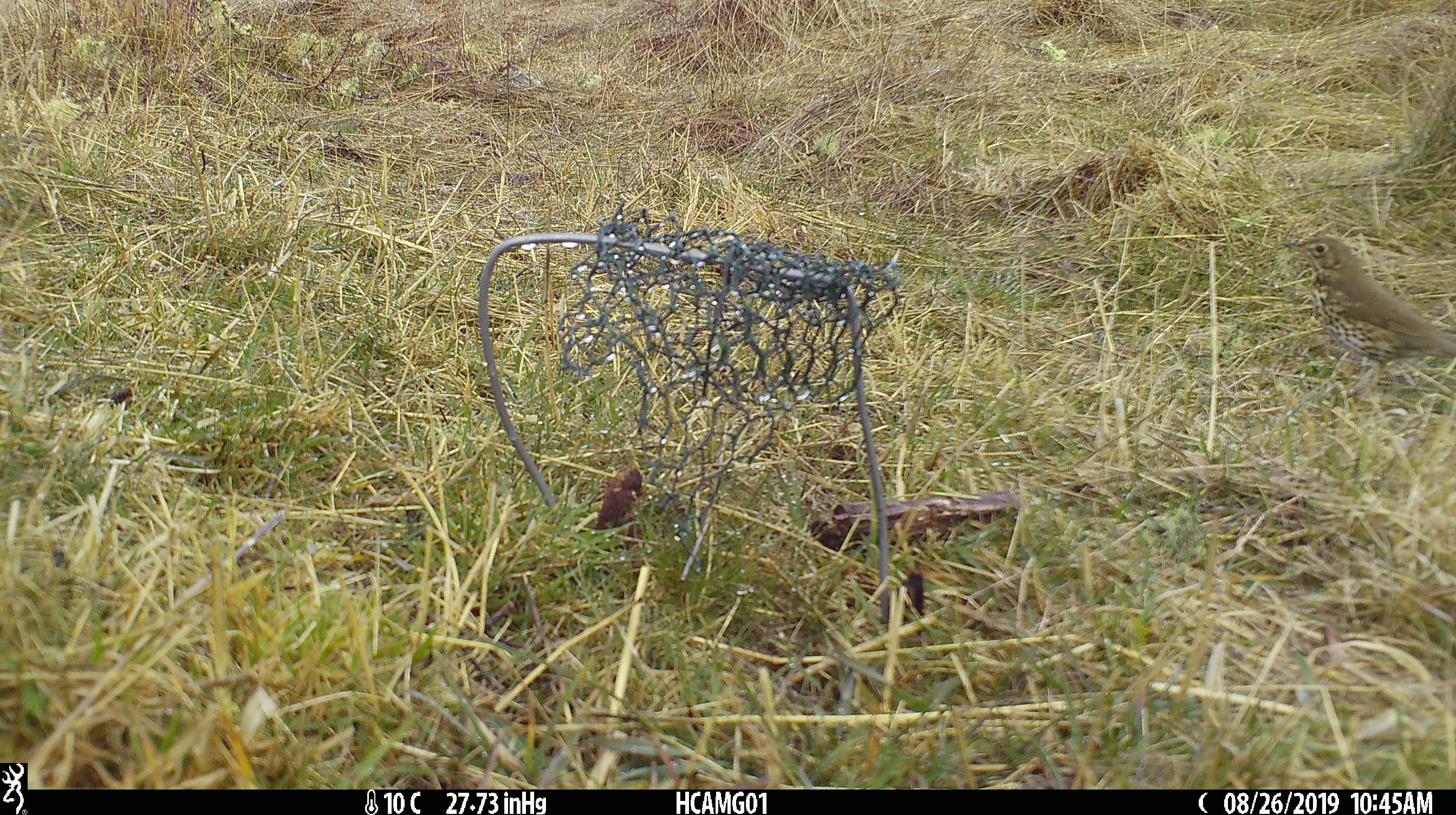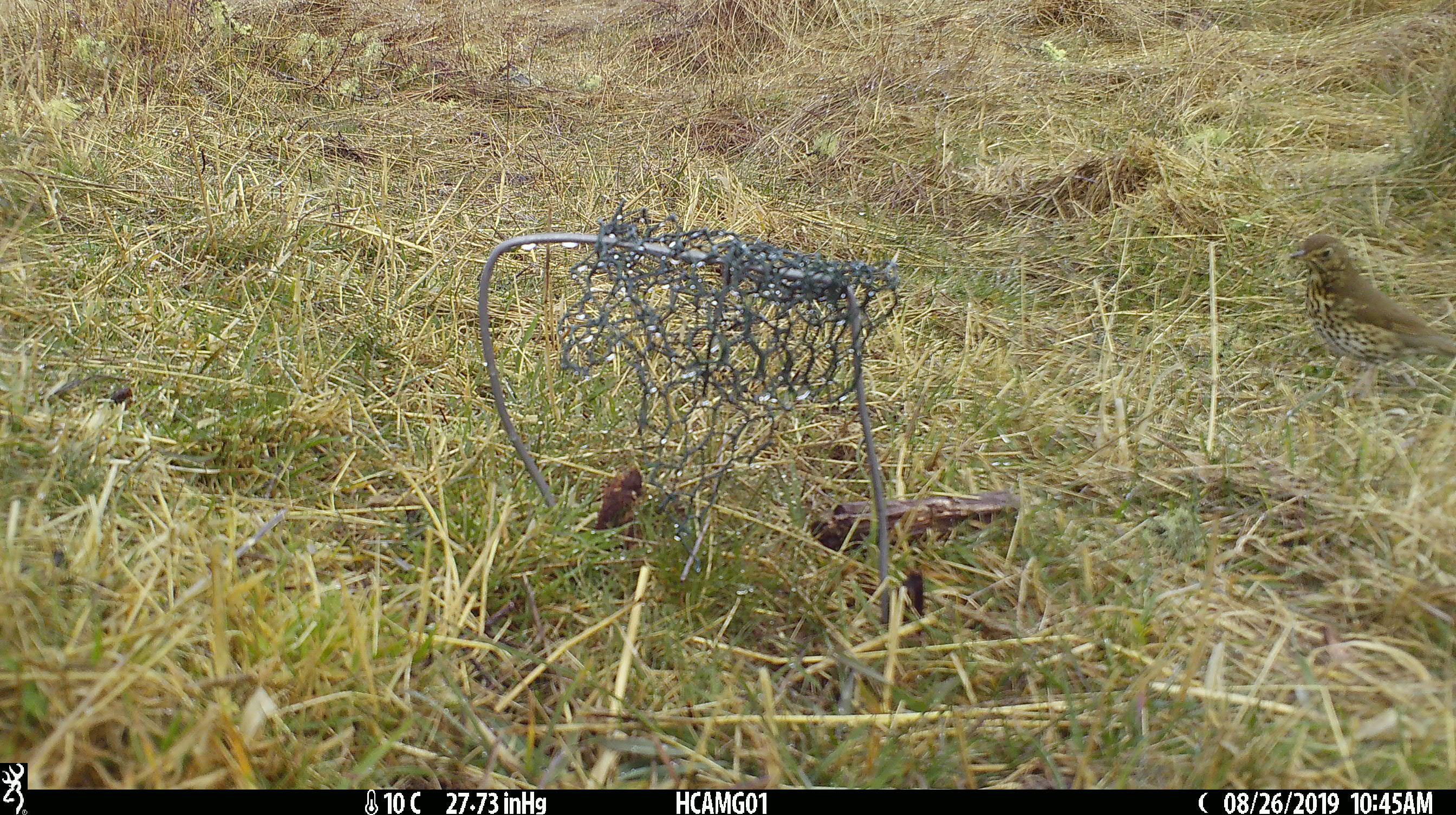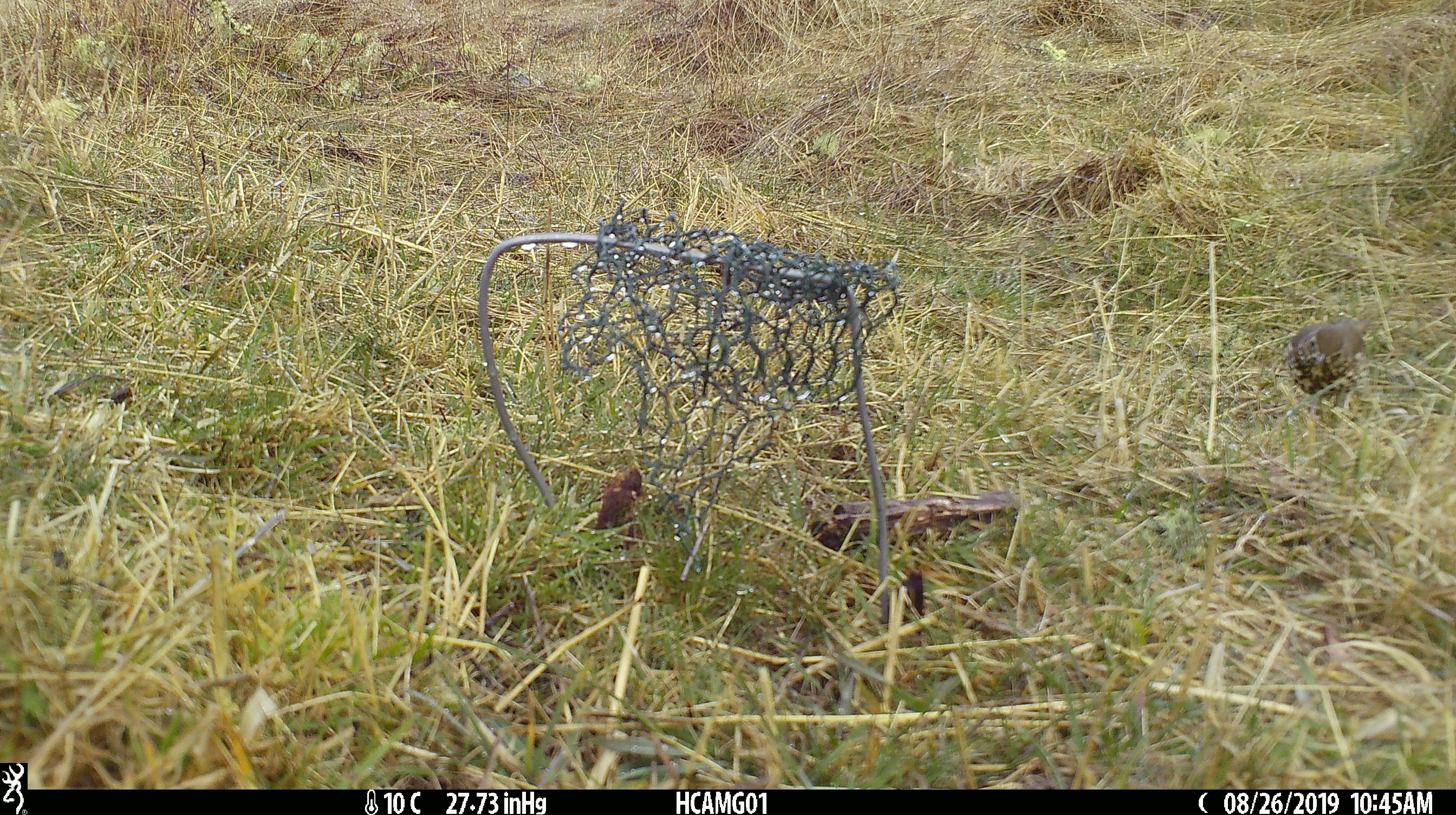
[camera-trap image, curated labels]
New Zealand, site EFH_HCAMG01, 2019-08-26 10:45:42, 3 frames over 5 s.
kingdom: Animalia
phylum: Chordata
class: Aves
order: Passeriformes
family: Turdidae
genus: Turdus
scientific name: Turdus philomelos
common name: song thrush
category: thrush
Thrush (song thrush) (Turdus philomelos).